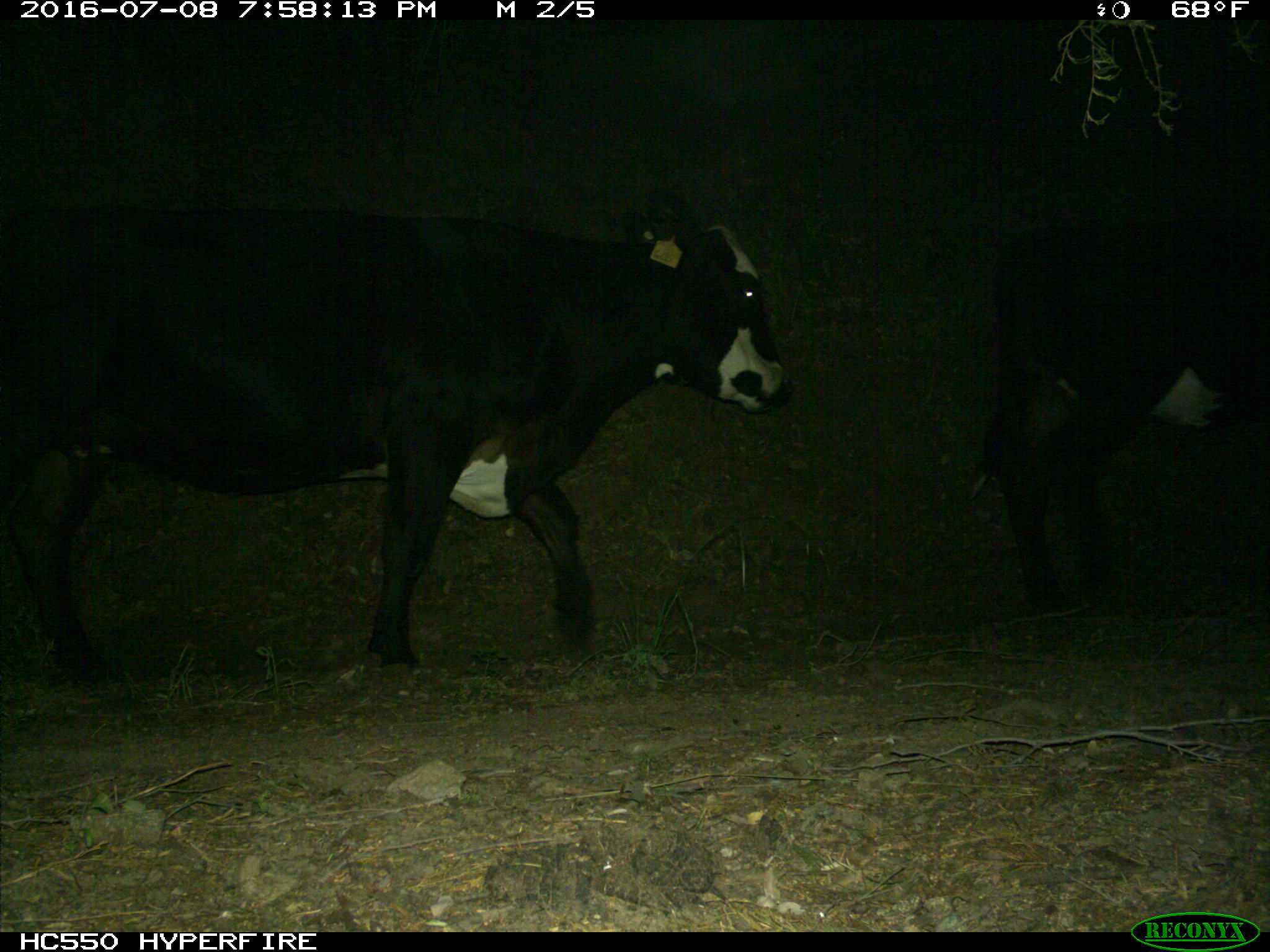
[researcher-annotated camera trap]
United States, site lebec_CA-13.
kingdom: Animalia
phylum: Chordata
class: Mammalia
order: Artiodactyla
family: Bovidae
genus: Bos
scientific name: Bos taurus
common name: domestic cow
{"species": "Bos taurus (domestic cow)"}